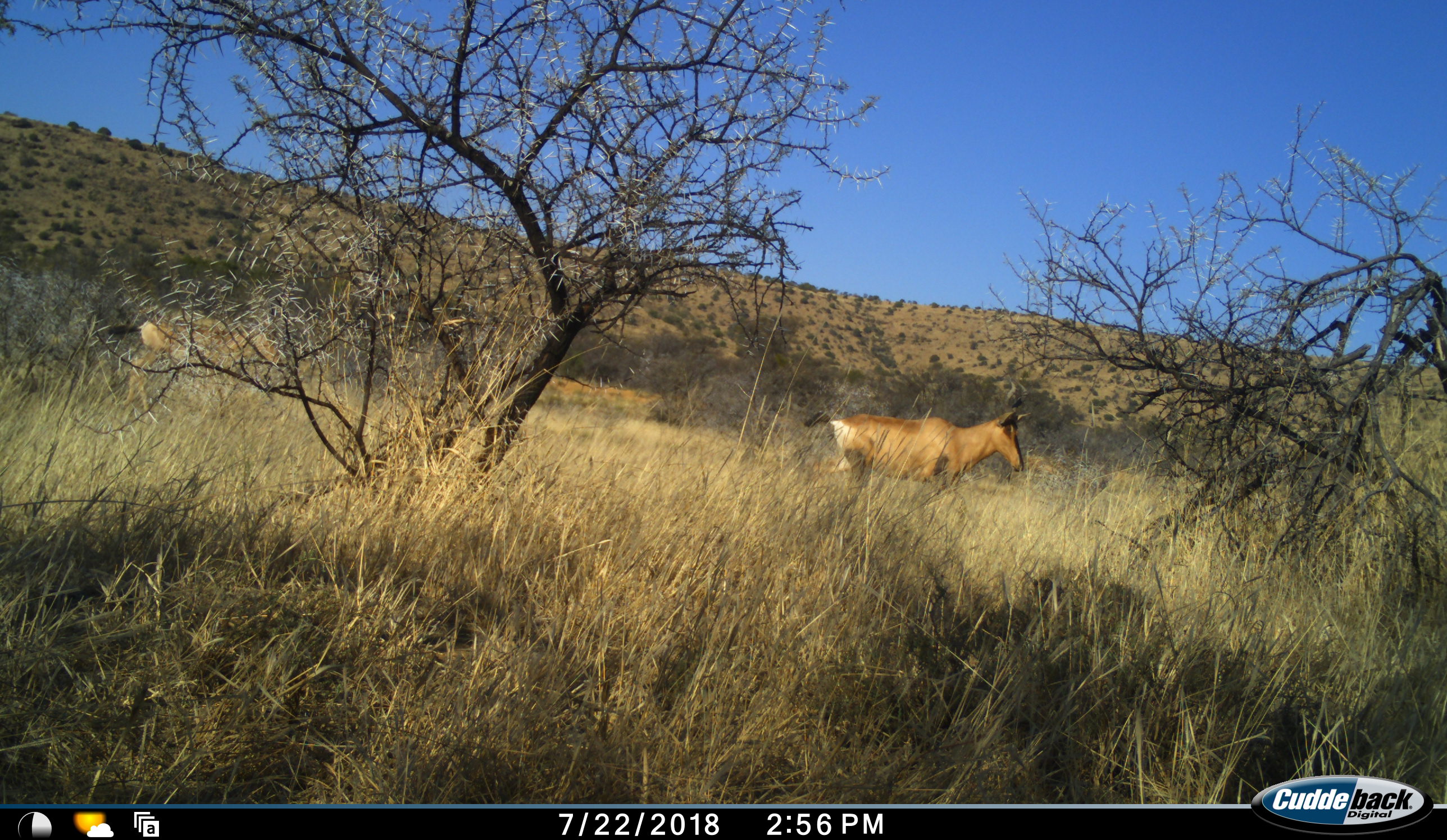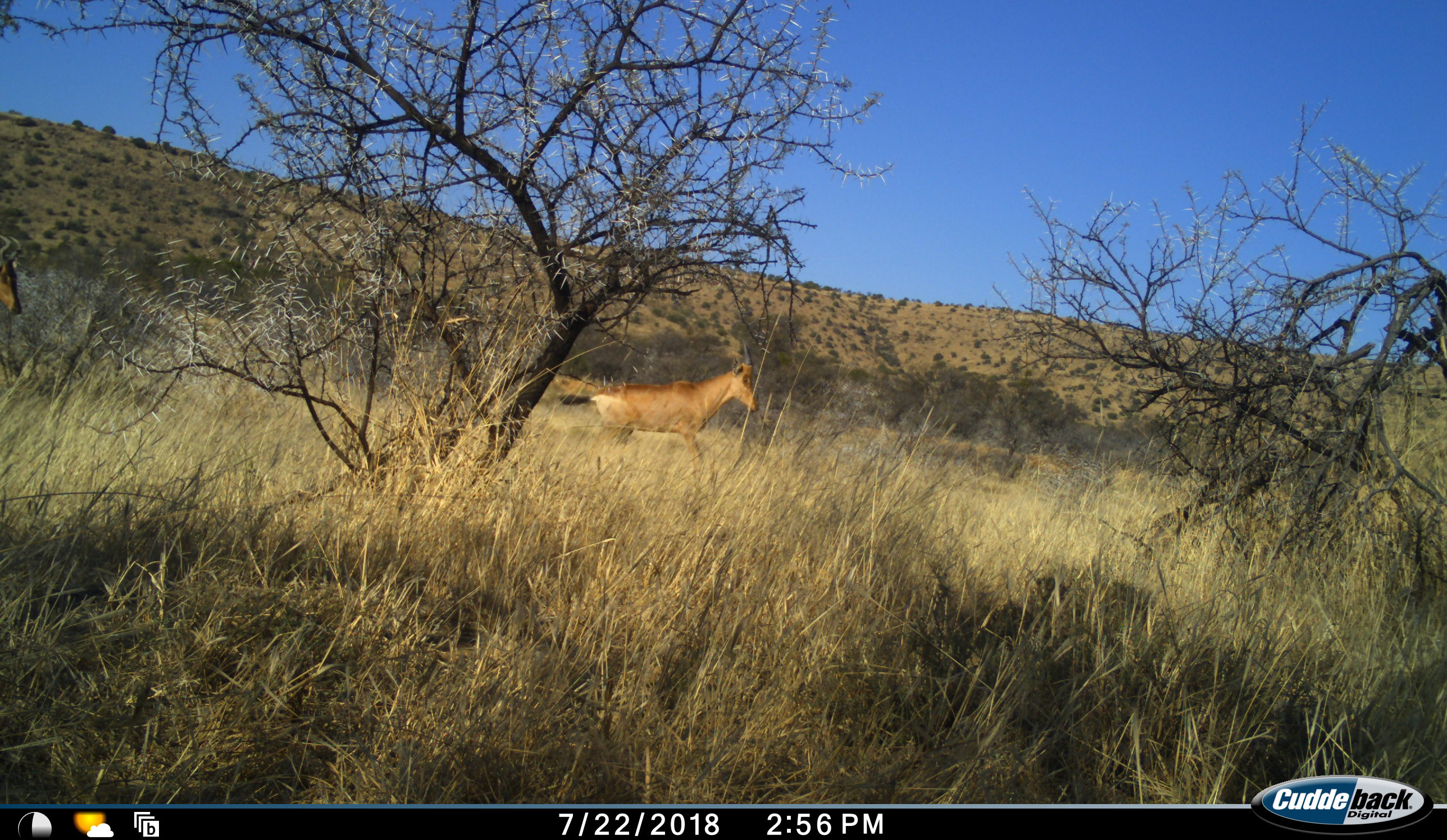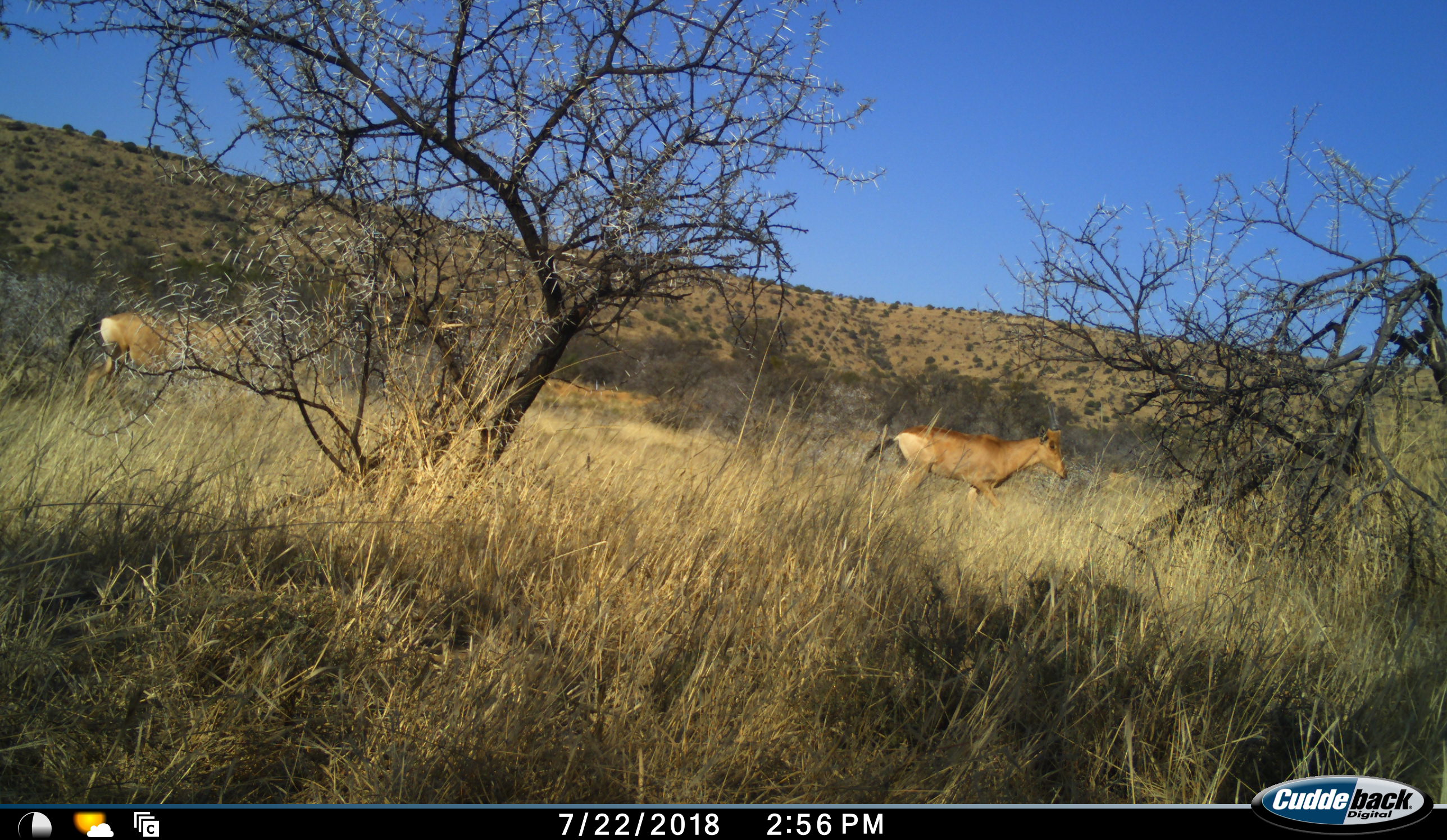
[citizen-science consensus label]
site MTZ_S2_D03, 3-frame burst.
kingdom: Animalia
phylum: Chordata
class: Mammalia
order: Artiodactyla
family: Bovidae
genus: Alcelaphus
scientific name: Alcelaphus buselaphus caama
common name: red hartebeest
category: hartebeestred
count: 2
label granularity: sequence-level